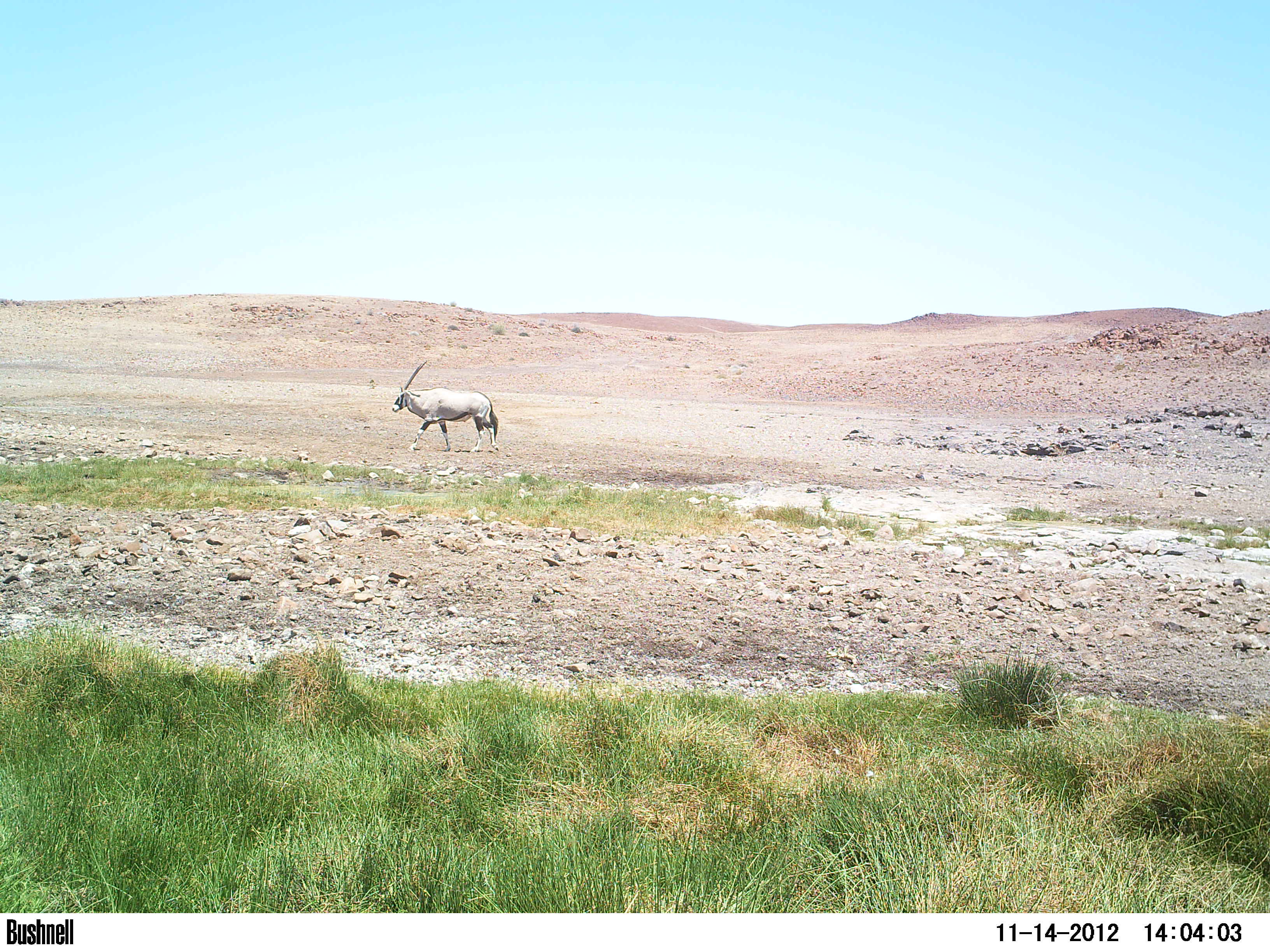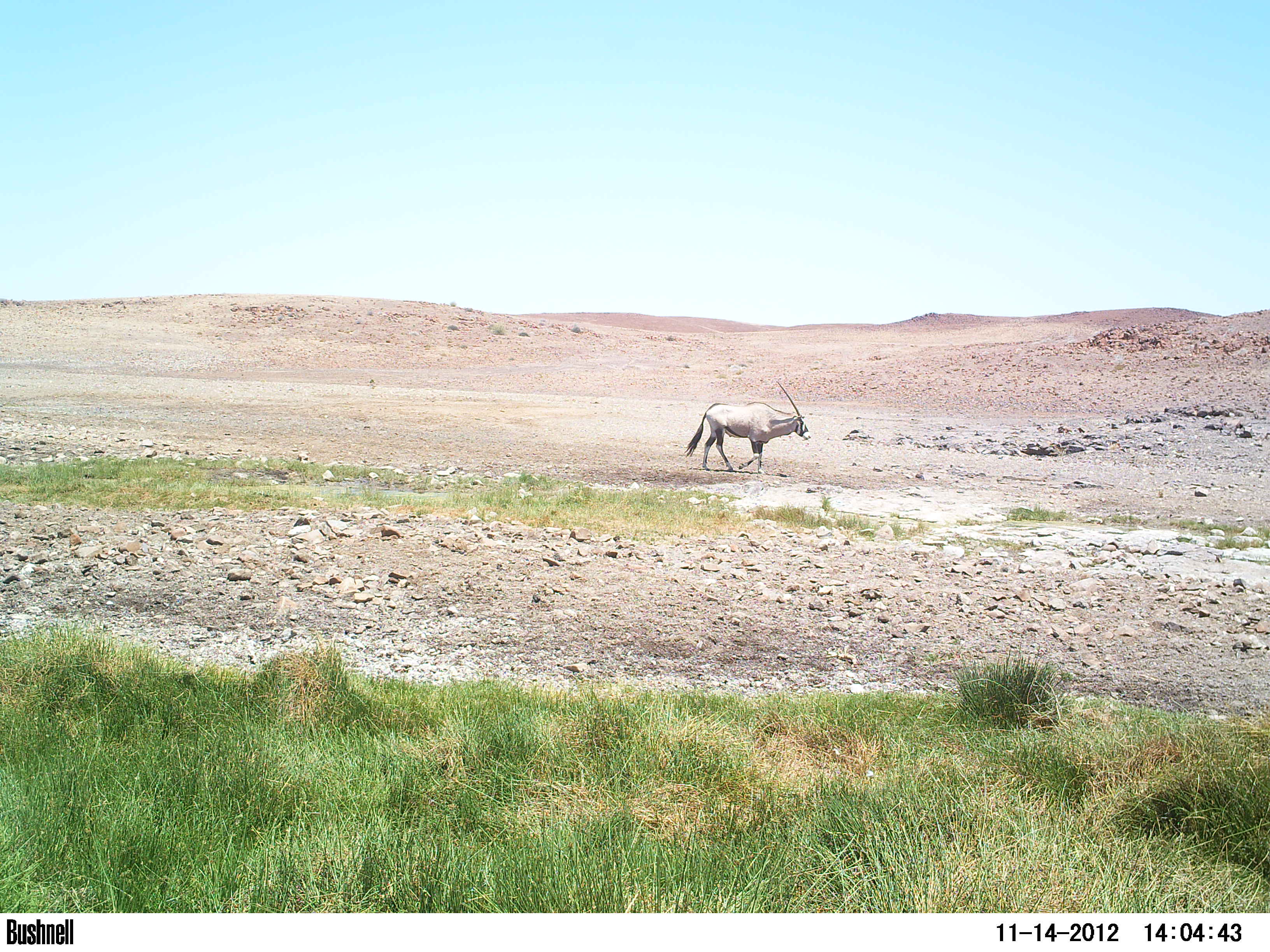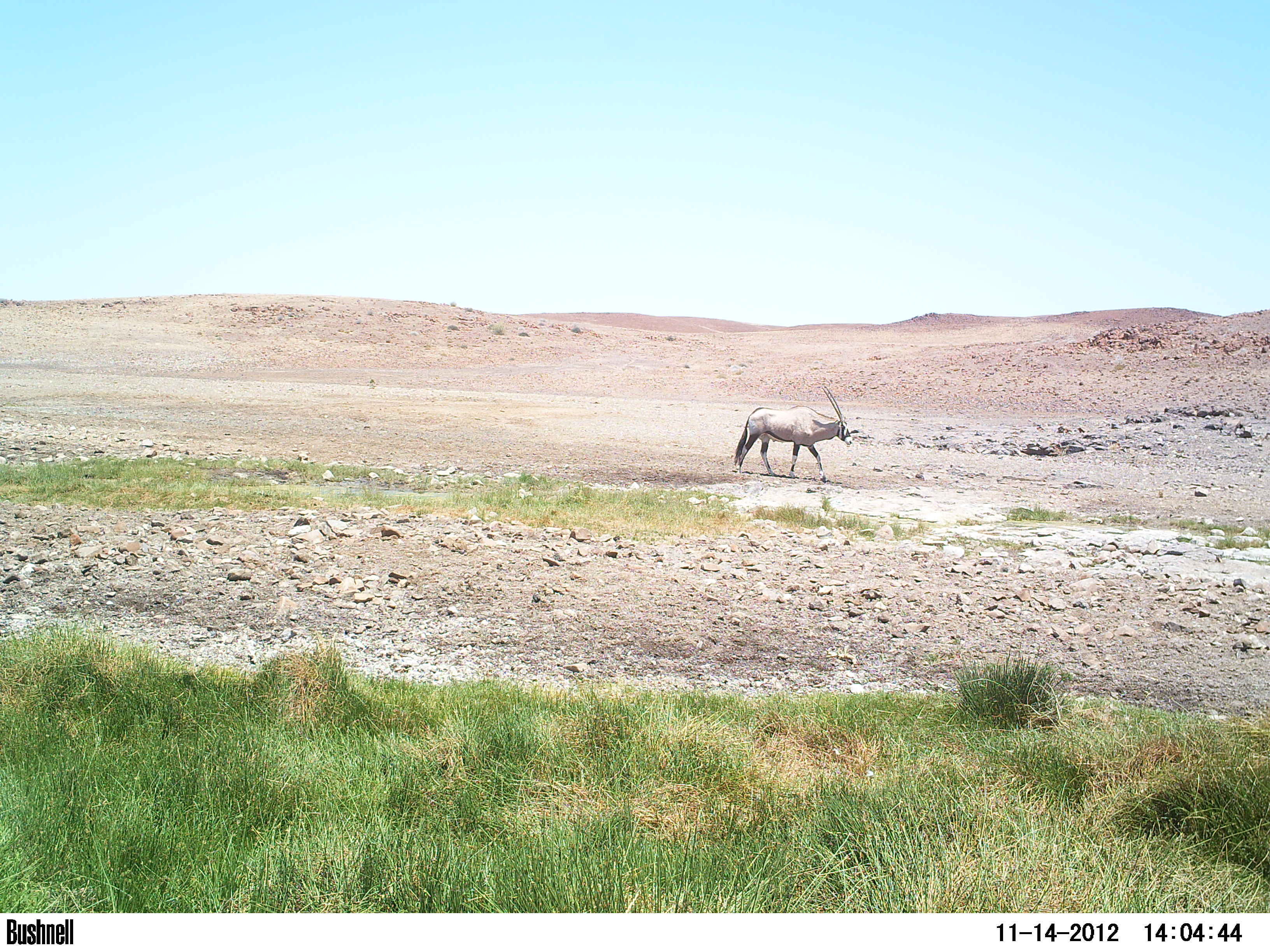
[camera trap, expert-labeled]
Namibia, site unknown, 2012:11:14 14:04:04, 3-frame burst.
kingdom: Animalia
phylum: Chordata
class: Mammalia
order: Artiodactyla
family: Bovidae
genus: Oryx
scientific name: Oryx gazella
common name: gemsbok